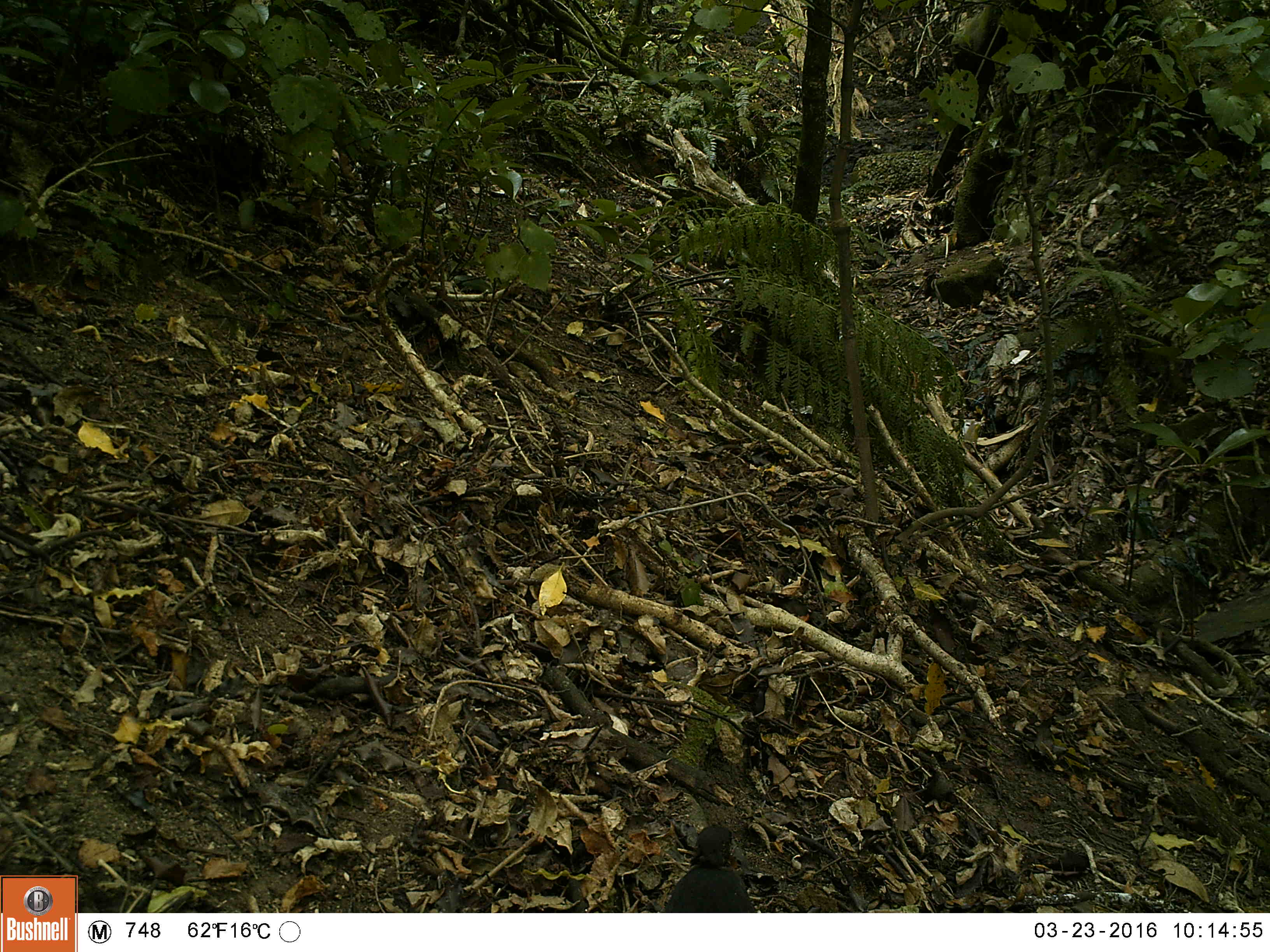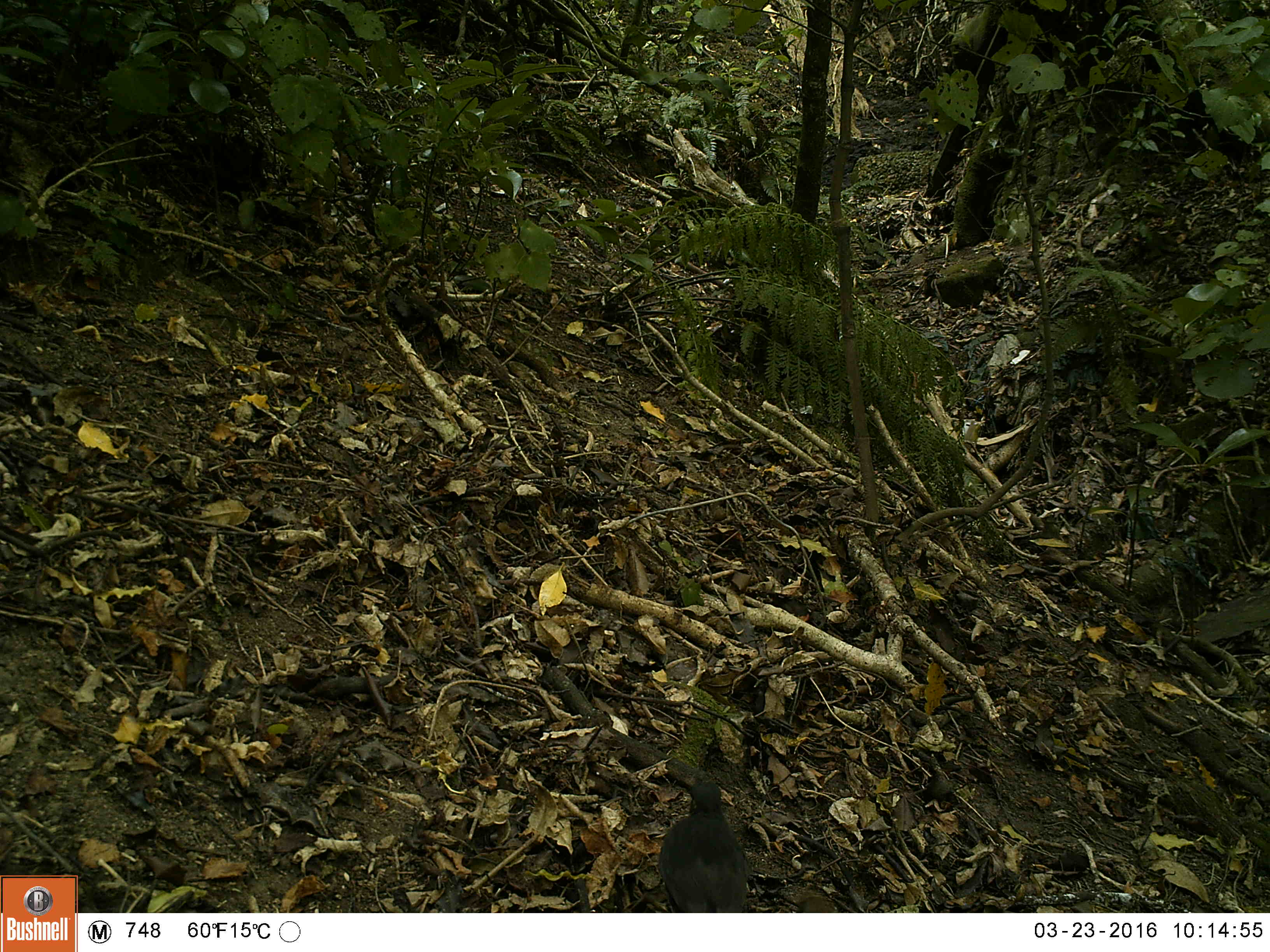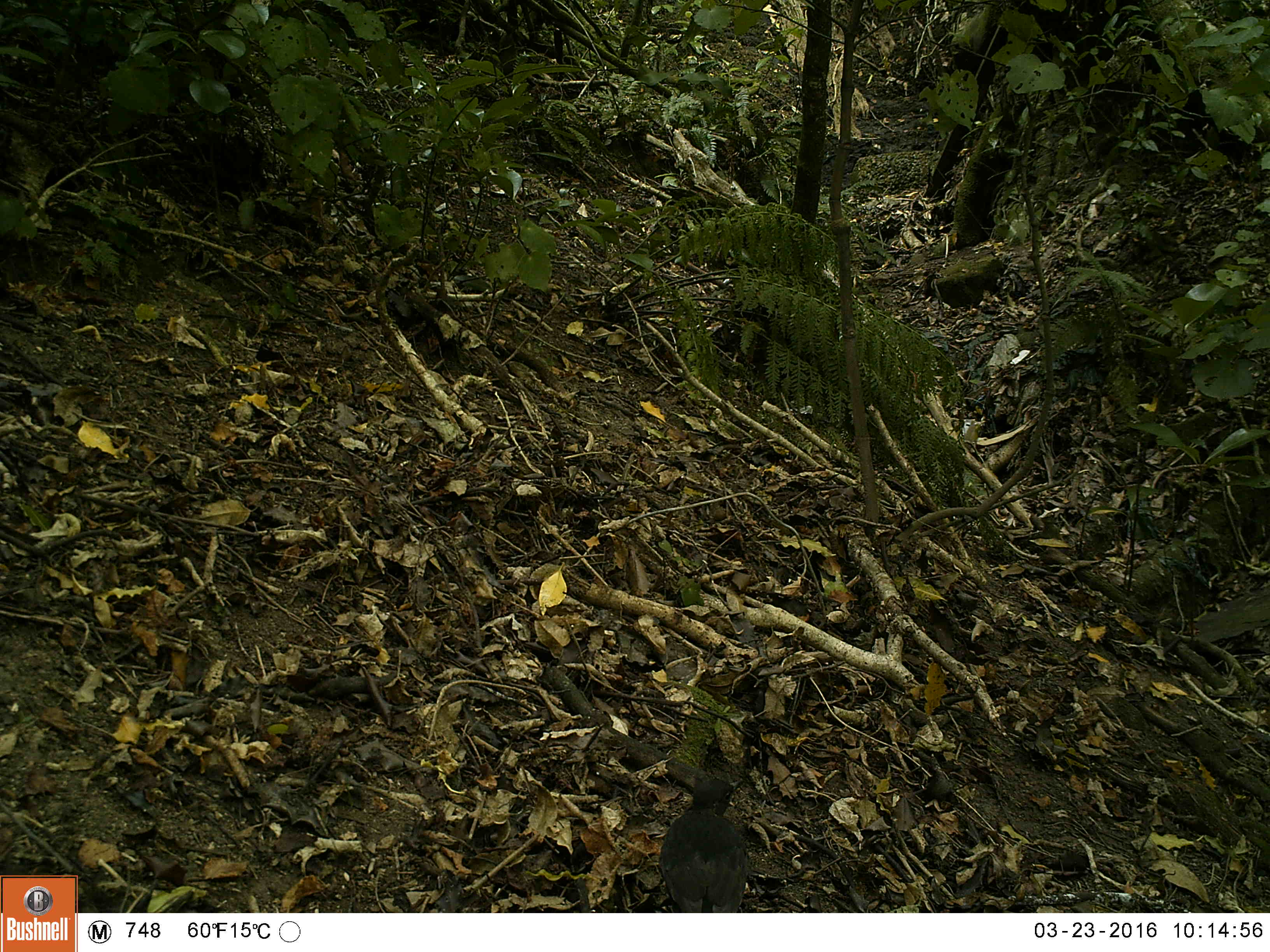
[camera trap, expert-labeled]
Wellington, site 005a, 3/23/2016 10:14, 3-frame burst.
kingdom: Animalia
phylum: Chordata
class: Aves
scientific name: Aves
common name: bird